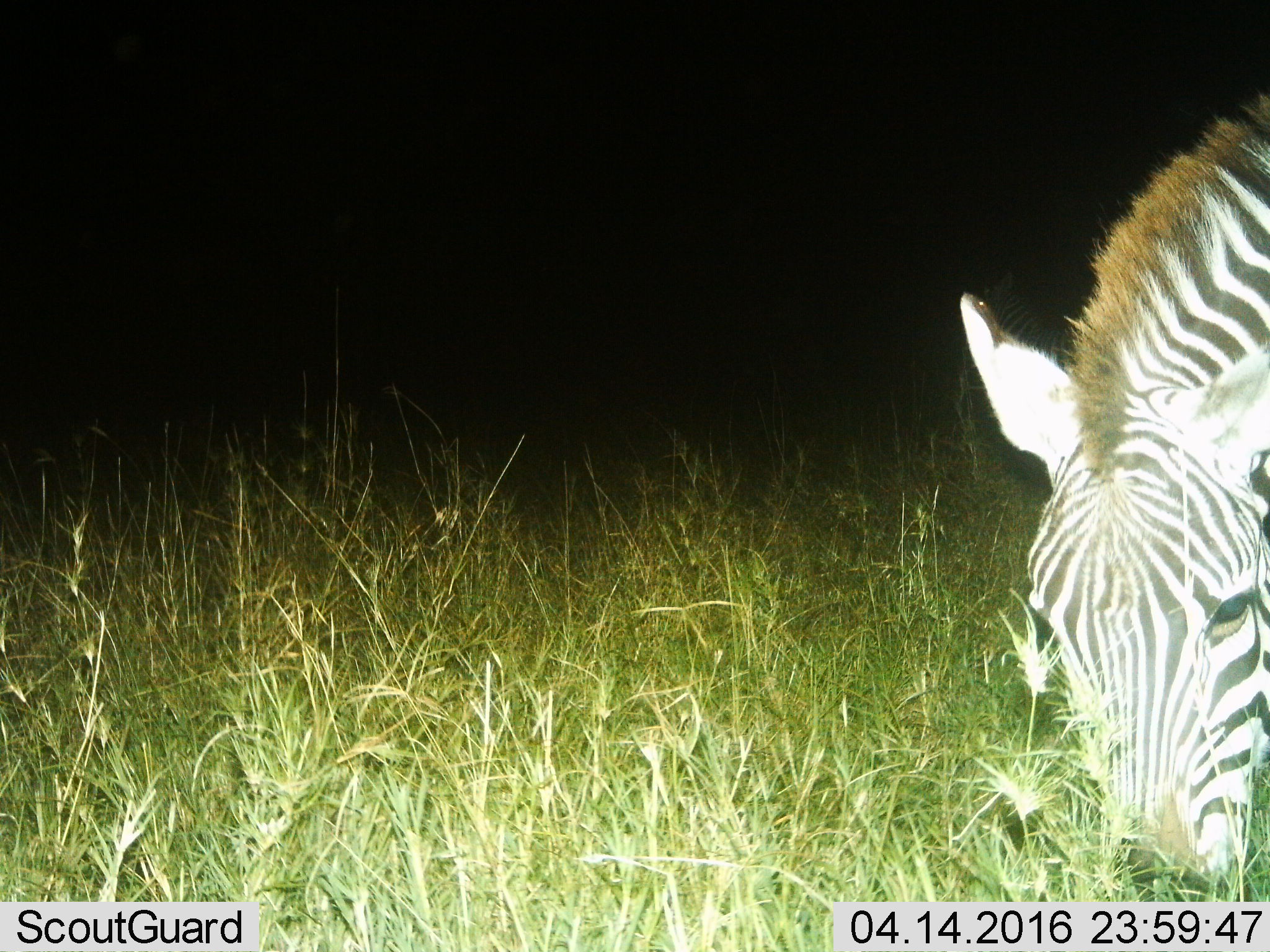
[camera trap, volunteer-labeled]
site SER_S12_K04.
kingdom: Animalia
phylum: Chordata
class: Mammalia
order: Perissodactyla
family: Equidae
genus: Equus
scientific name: Equus quagga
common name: plains zebra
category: zebraplains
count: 1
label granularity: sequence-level